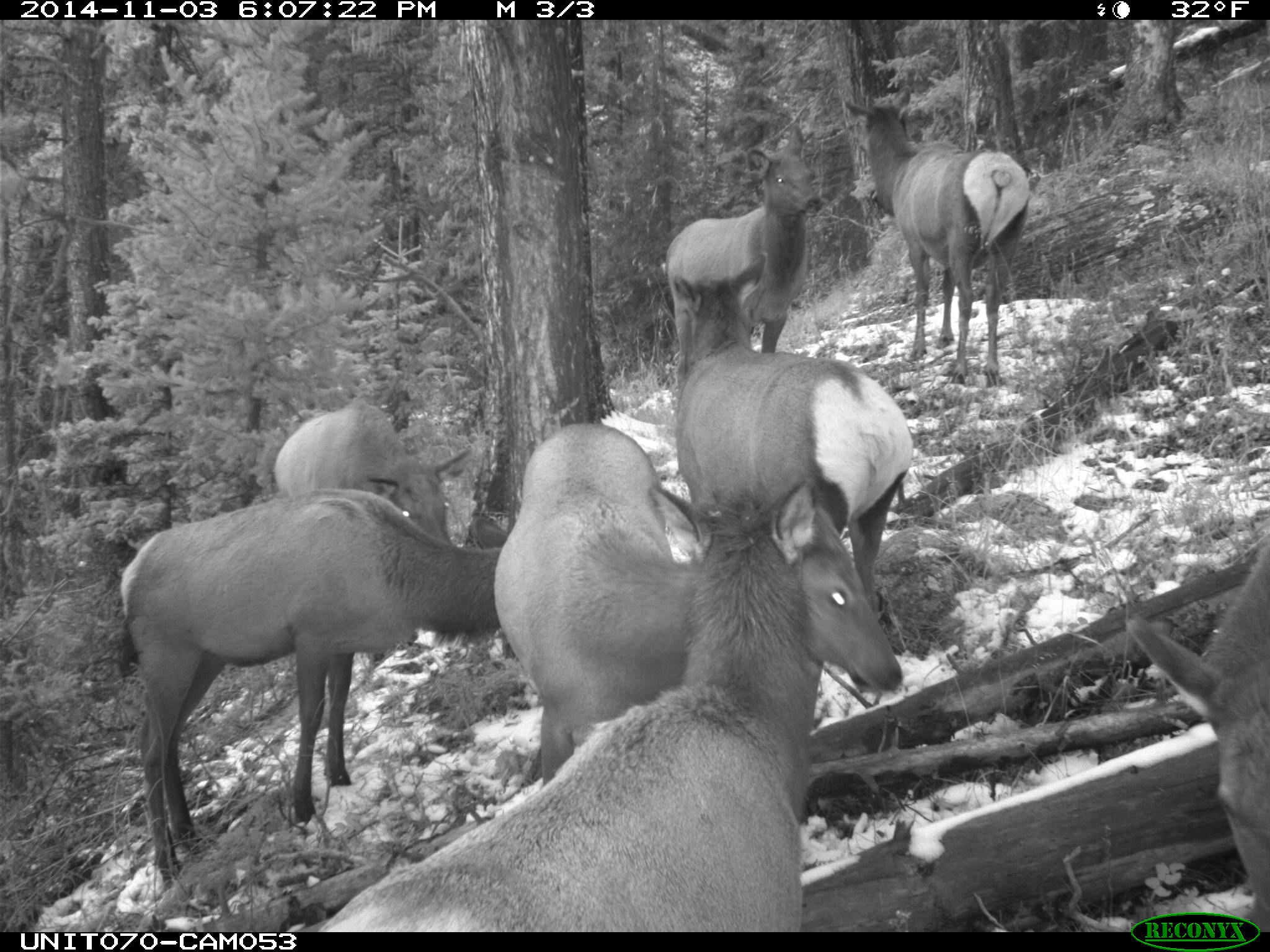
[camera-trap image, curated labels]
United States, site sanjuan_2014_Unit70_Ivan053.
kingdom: Animalia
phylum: Chordata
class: Mammalia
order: Artiodactyla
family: Cervidae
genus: Cervus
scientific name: Cervus elaphus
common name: red deer